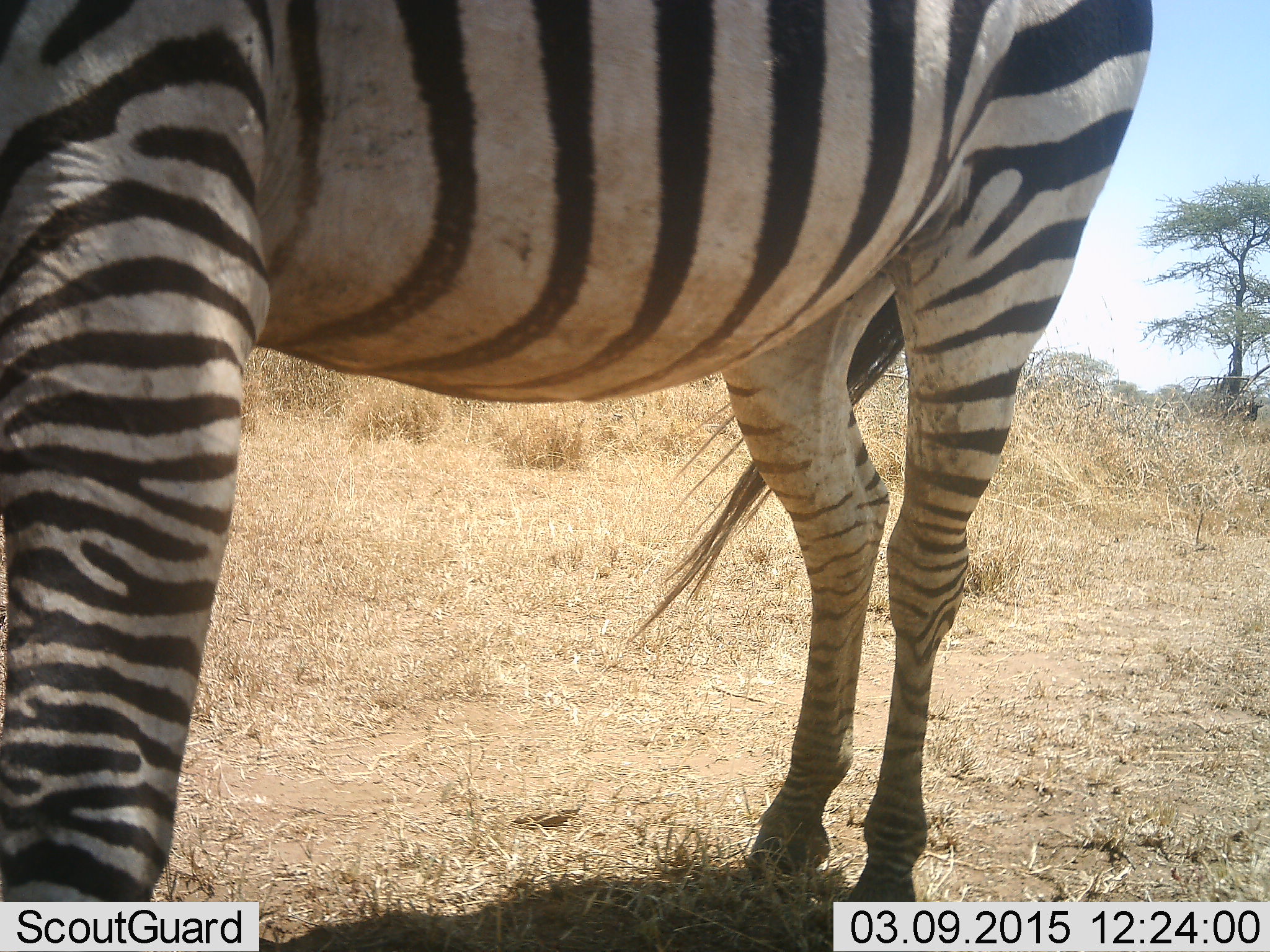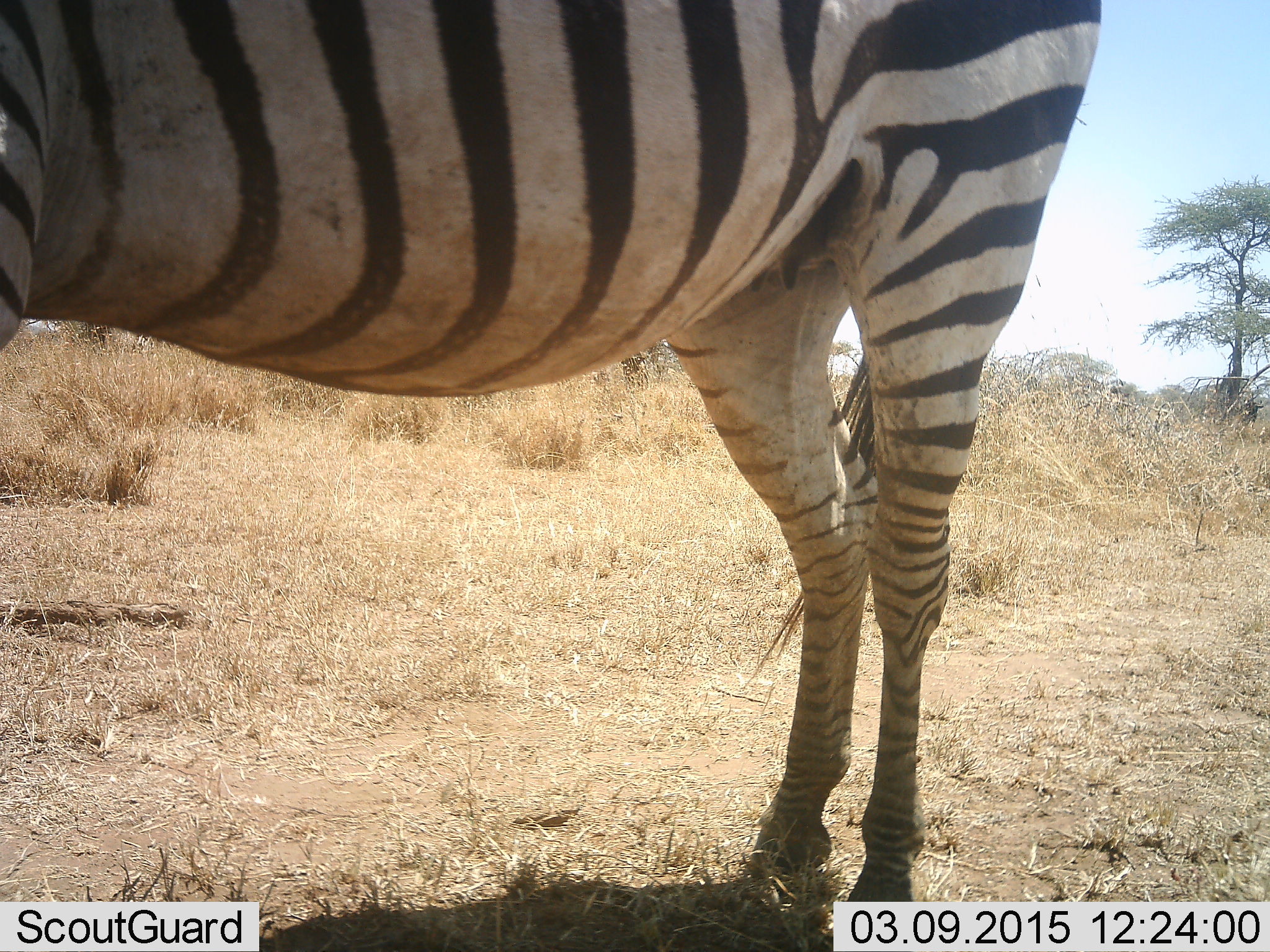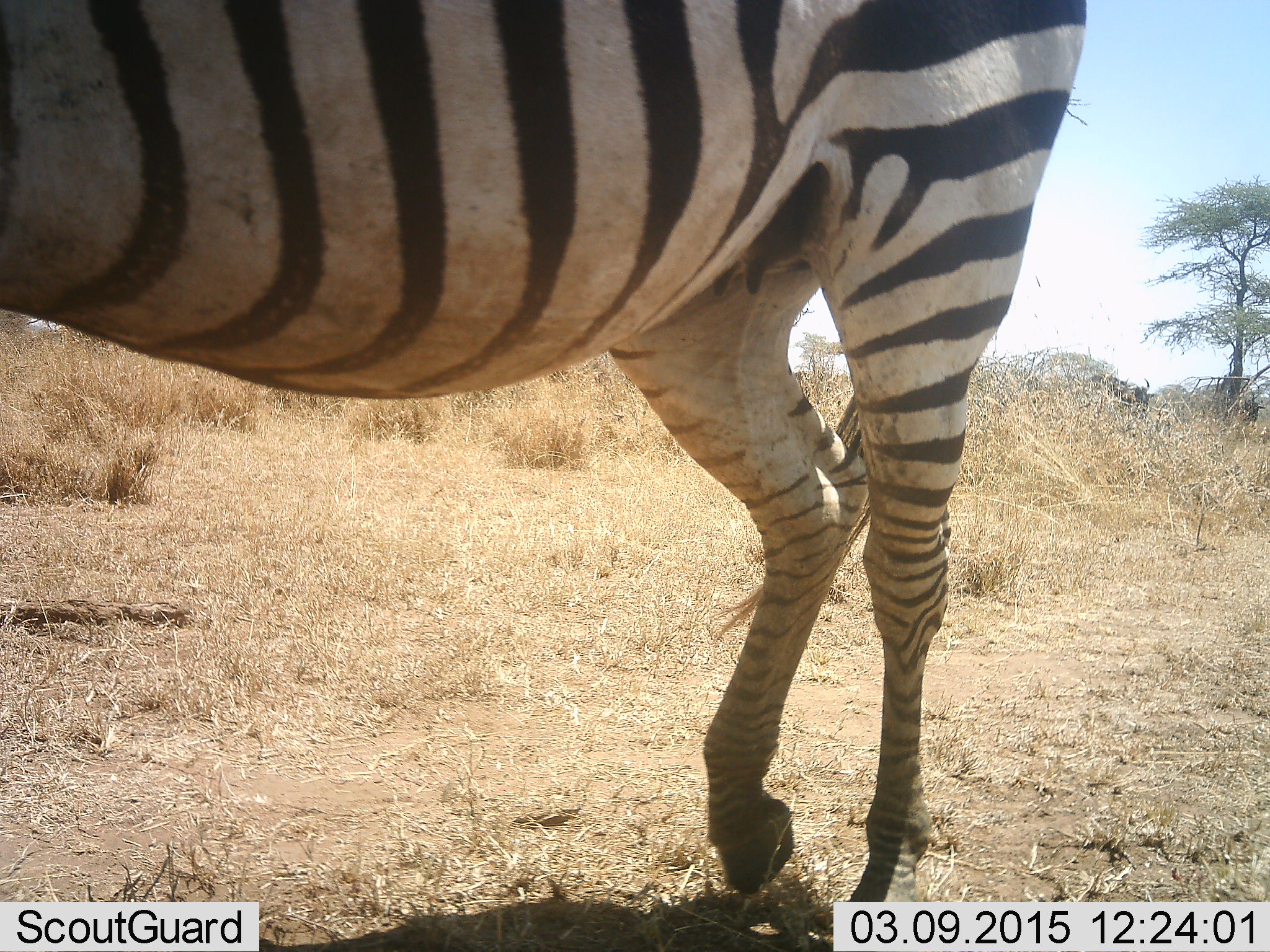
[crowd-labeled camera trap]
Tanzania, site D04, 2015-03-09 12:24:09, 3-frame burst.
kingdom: Animalia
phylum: Chordata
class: Mammalia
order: Perissodactyla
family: Equidae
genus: Equus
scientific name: Equus quagga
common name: plains zebra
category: zebra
Zebra (plains zebra) (Equus quagga), count 1. Behavior (volunteer vote fractions): standing 77%, resting 0%, moving 23%, interacting 0%. Young present (vote fraction): 0%. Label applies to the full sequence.